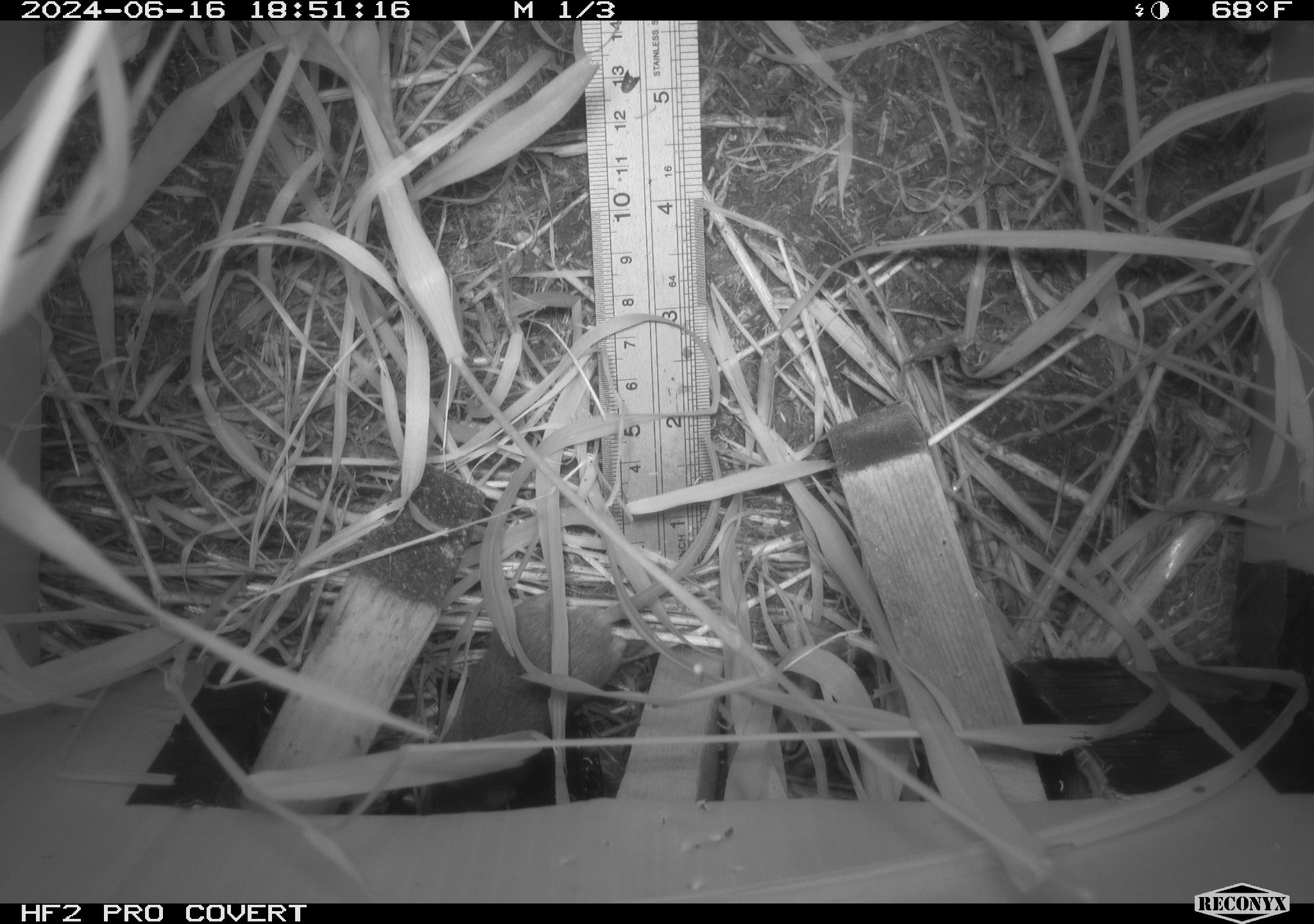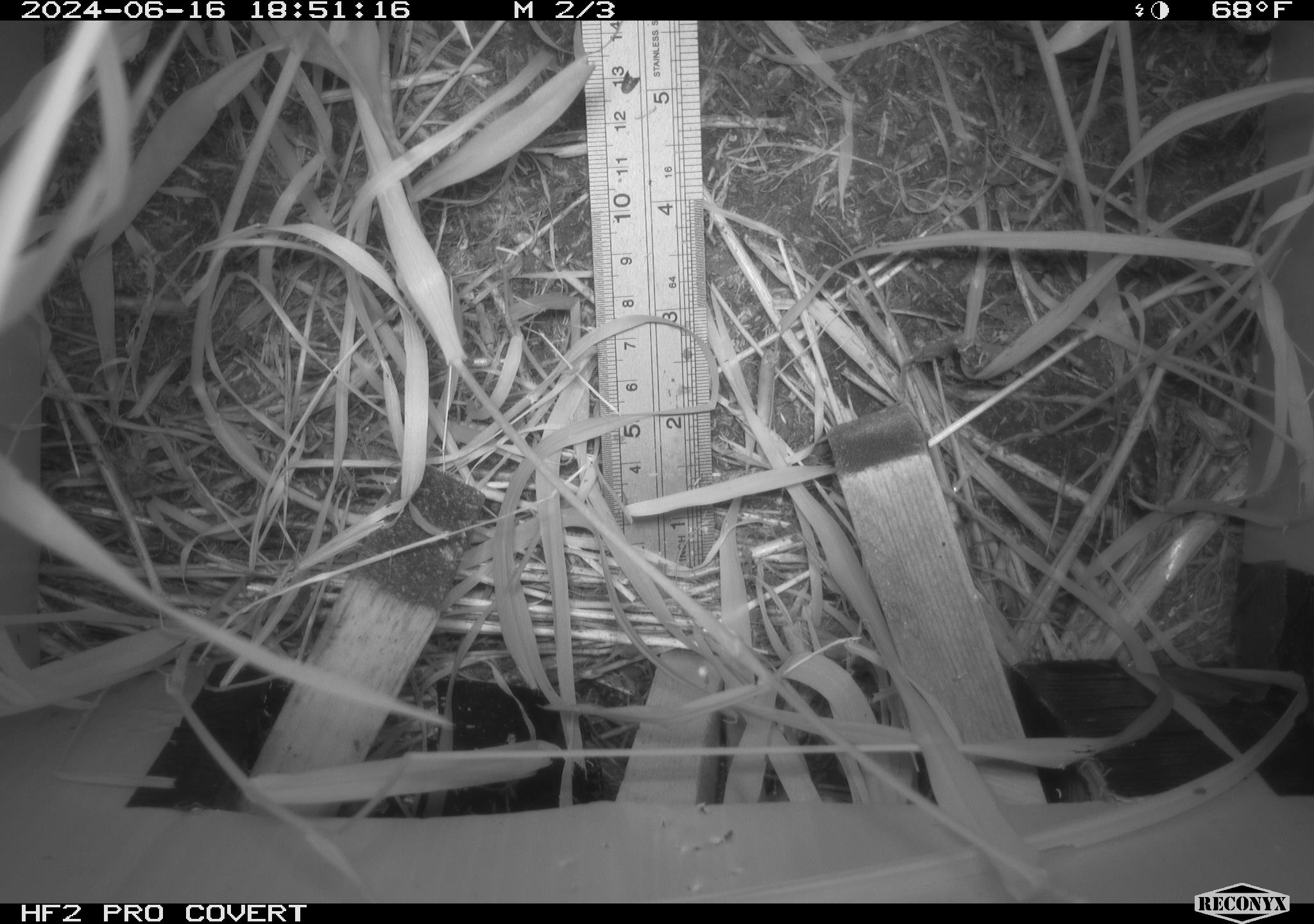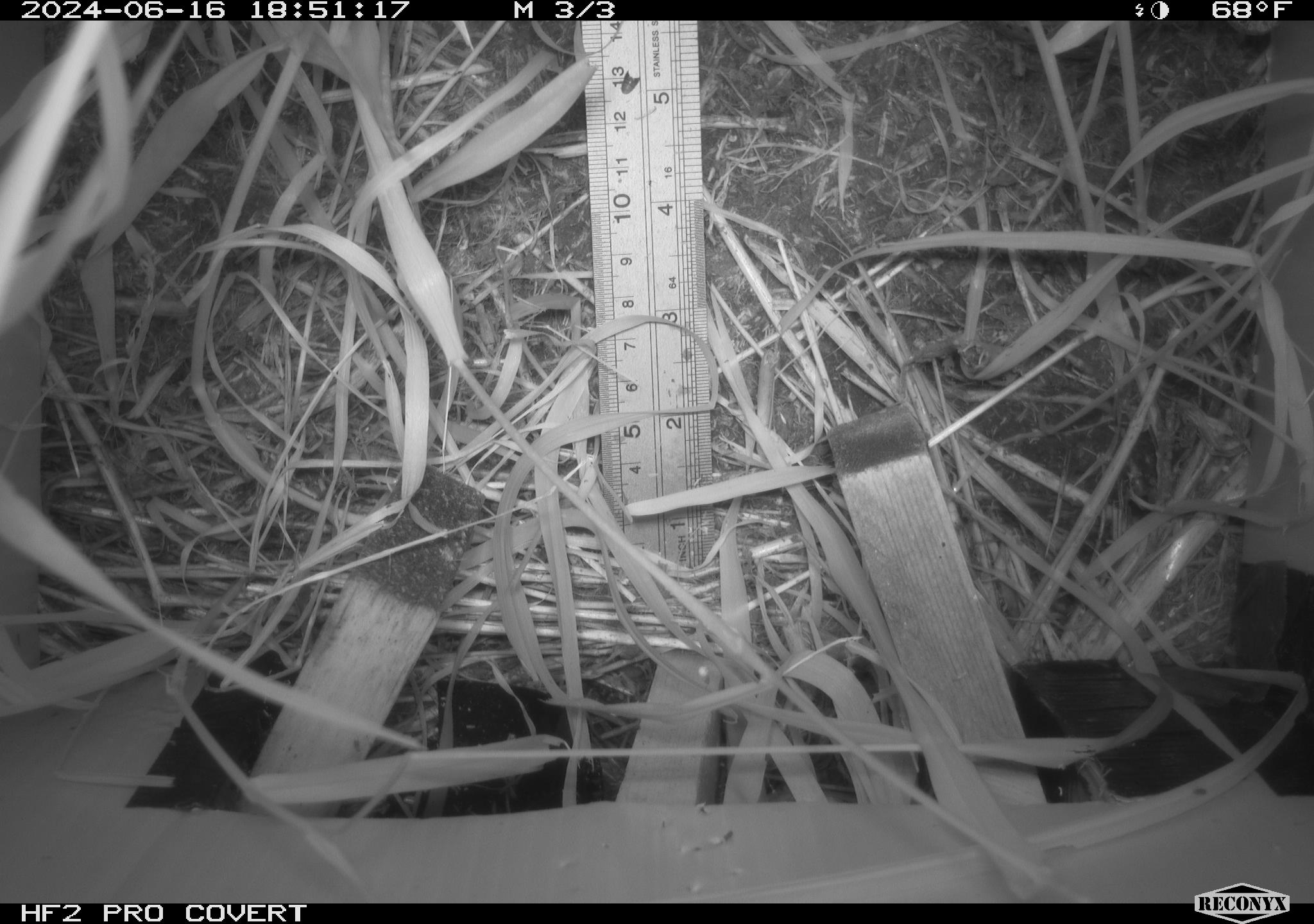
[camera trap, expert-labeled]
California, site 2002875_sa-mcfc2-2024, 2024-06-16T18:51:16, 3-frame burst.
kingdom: Animalia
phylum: Chordata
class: Mammalia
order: Rodentia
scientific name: Rodentia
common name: rodent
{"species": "rodent (Rodentia)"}